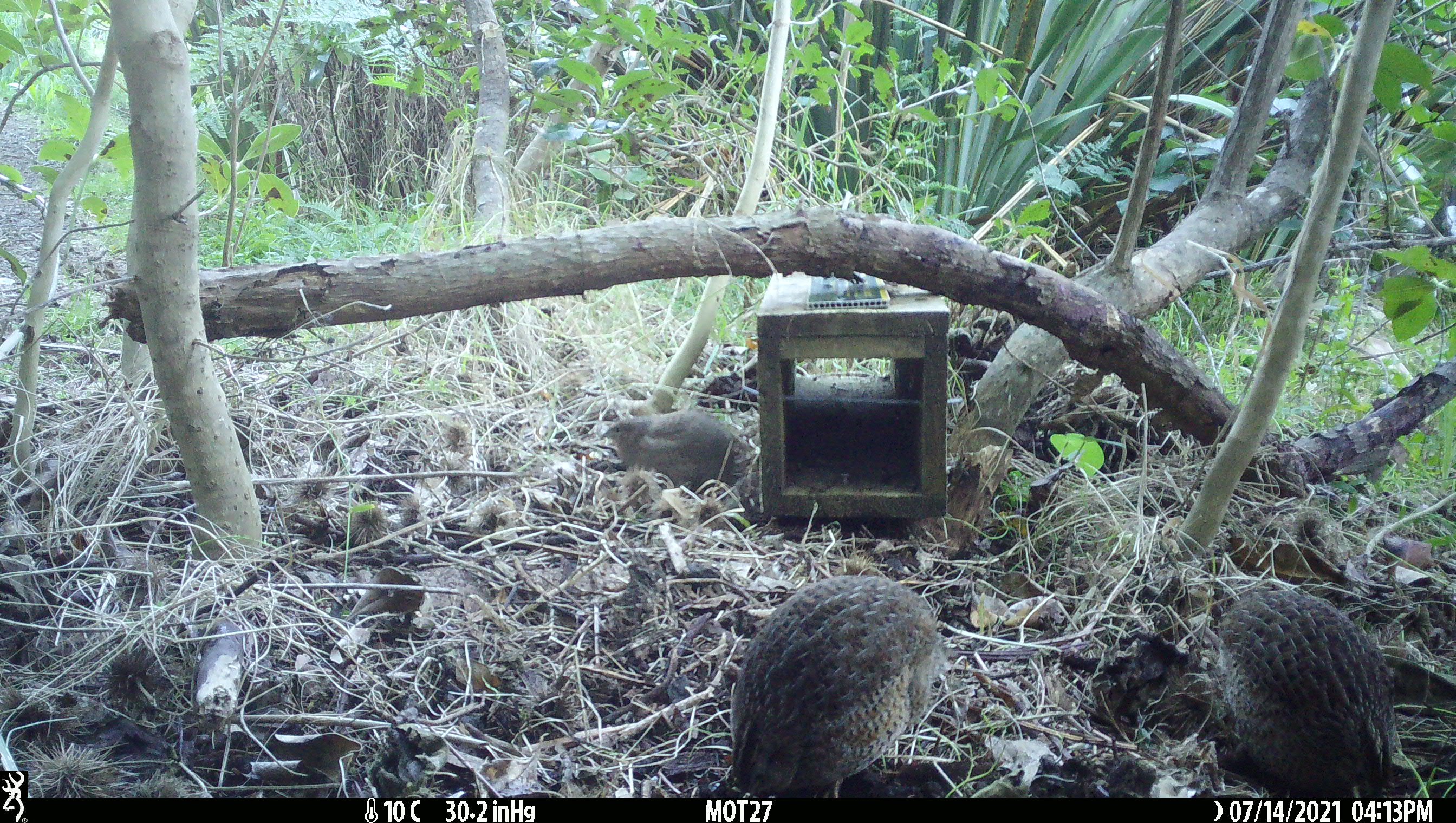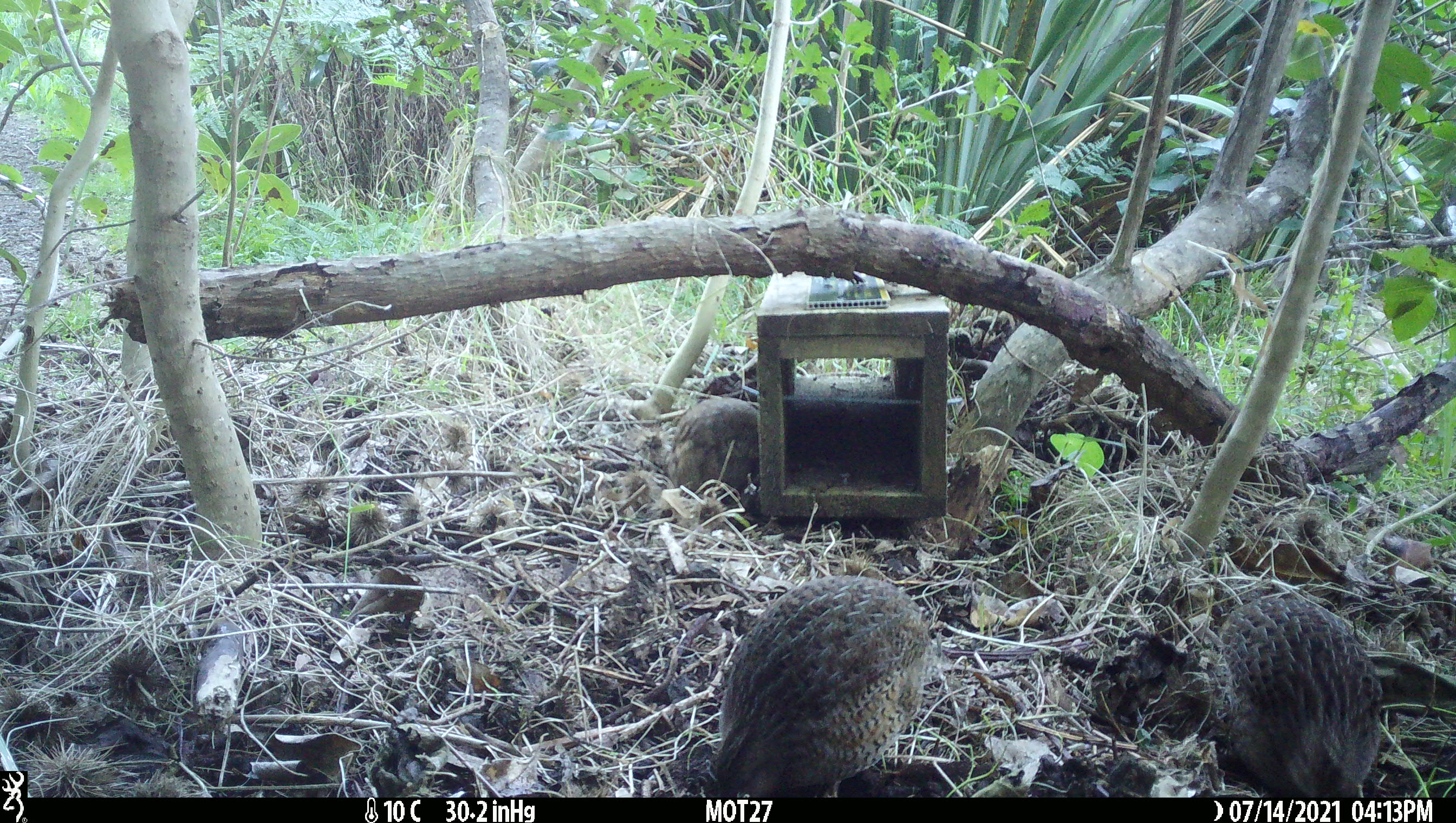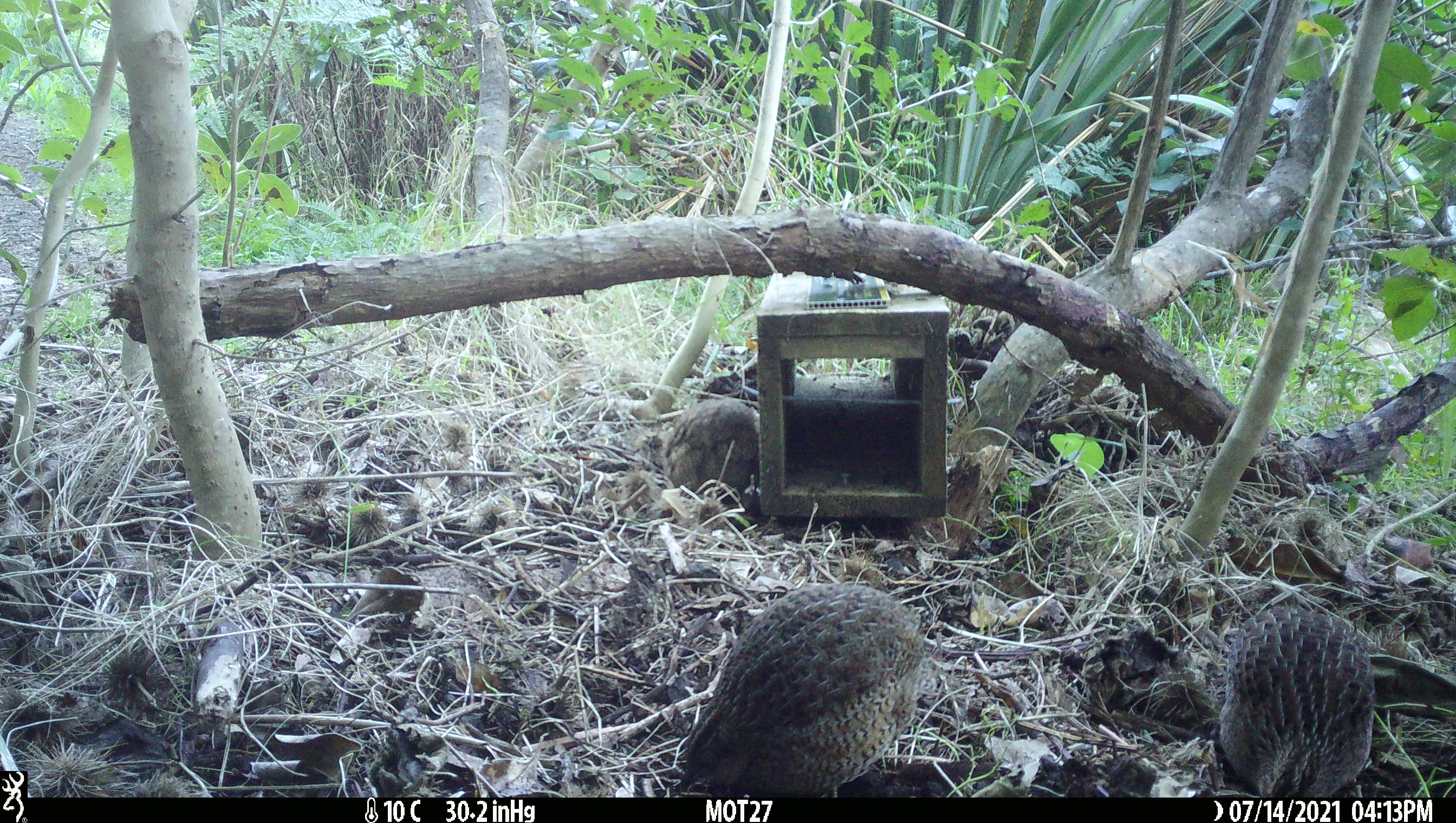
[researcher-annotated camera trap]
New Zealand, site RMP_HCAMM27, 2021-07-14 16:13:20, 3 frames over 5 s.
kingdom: Animalia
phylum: Chordata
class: Aves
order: Galliformes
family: Phasianidae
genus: Synoicus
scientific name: Synoicus ypsilophorus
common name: brown quail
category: quail brown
Quail brown (brown quail) (Synoicus ypsilophorus).